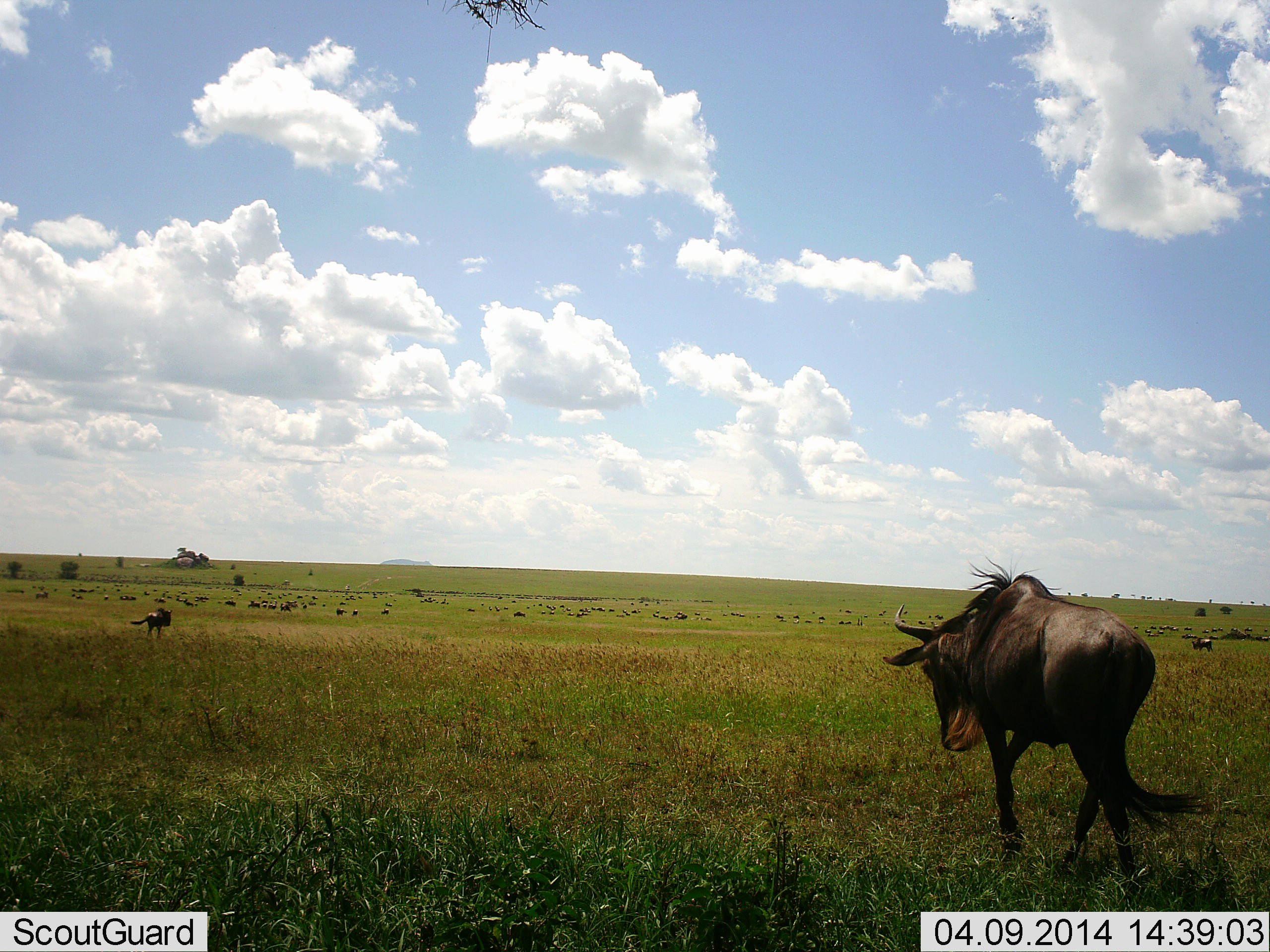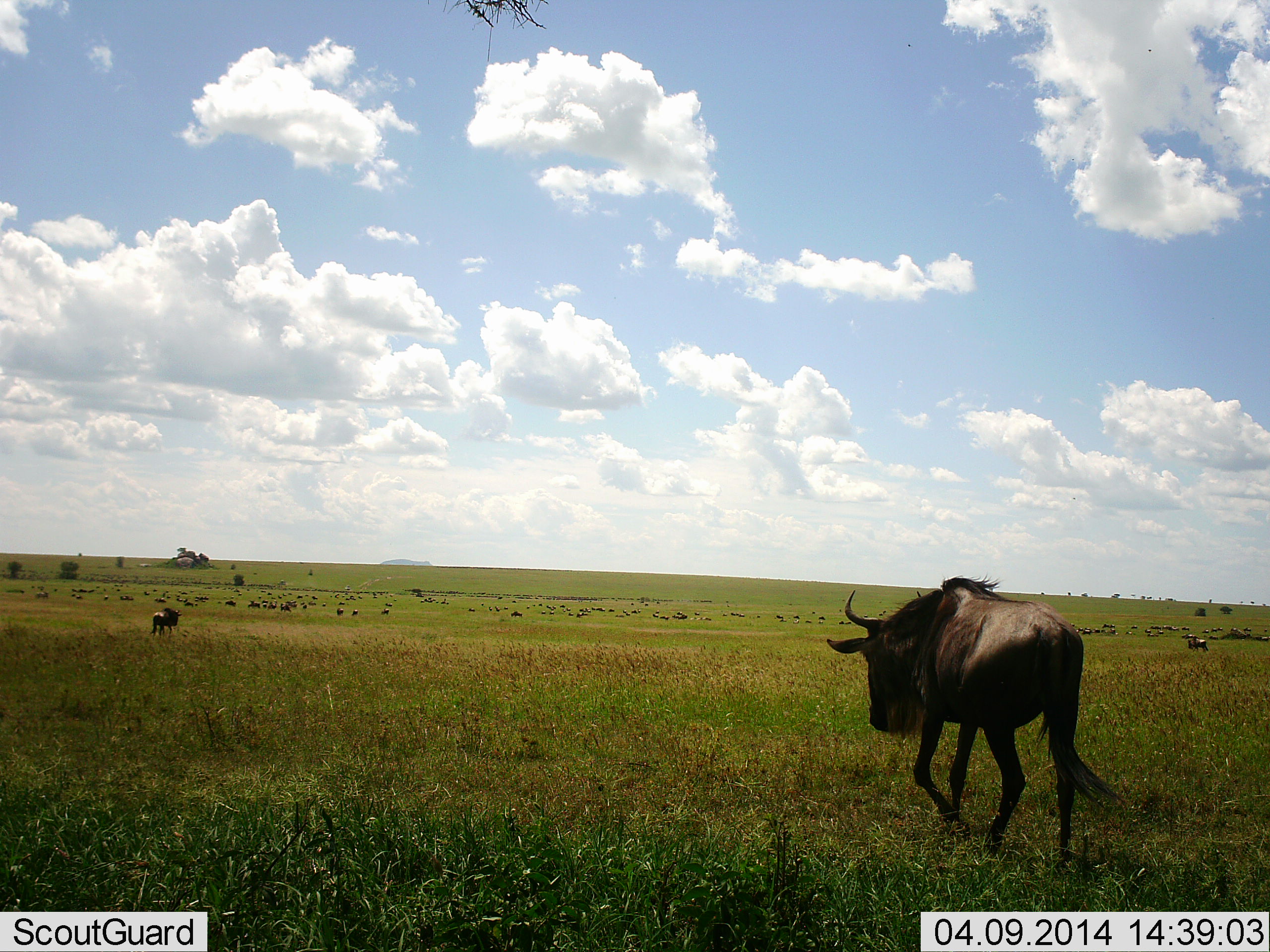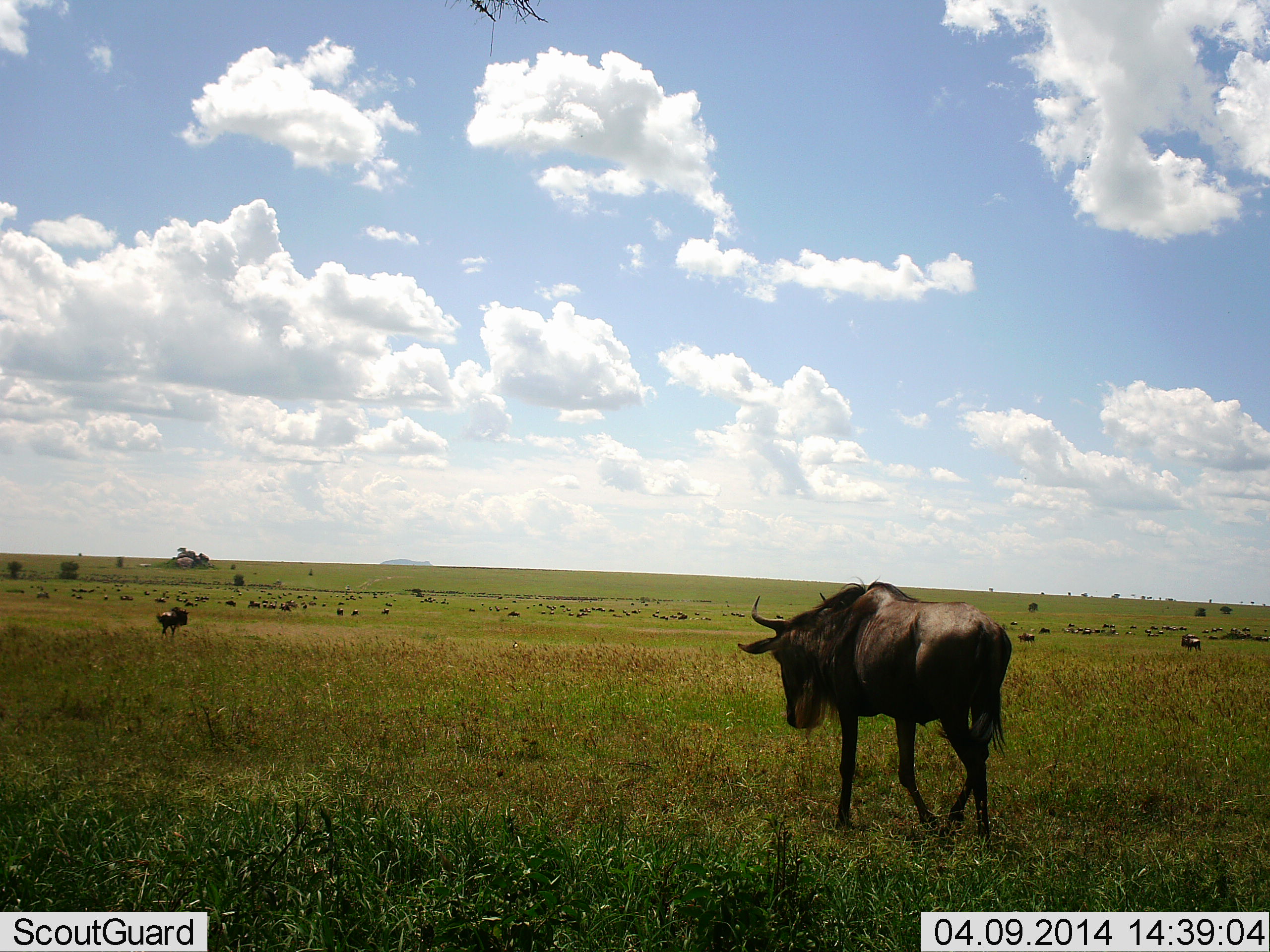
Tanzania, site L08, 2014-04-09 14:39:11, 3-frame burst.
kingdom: Animalia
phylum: Chordata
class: Mammalia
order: Artiodactyla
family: Bovidae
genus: Connochaetes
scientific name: Connochaetes taurinus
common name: blue wildebeest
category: wildebeest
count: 51+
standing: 30%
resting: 10%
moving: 100%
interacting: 0%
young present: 0%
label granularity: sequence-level